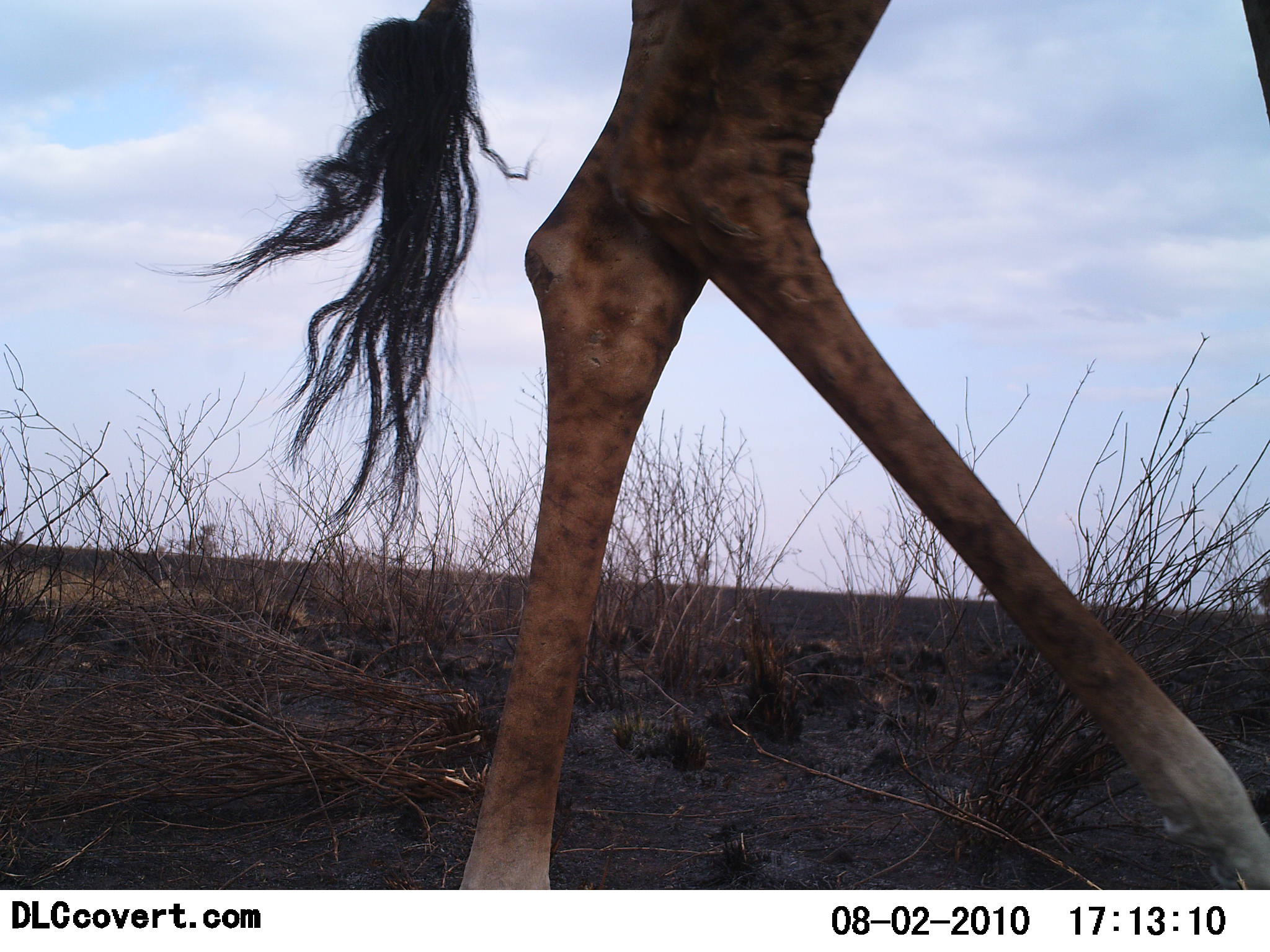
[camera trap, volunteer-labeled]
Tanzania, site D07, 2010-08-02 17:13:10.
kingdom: Animalia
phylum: Chordata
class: Mammalia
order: Artiodactyla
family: Giraffidae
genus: Giraffa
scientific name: Giraffa camelopardalis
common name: giraffe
Giraffe (Giraffa camelopardalis), count 1. Behavior (volunteer vote fractions): standing 0%, resting 0%, moving 100%, interacting 0%. Young present (vote fraction): 0%. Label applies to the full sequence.